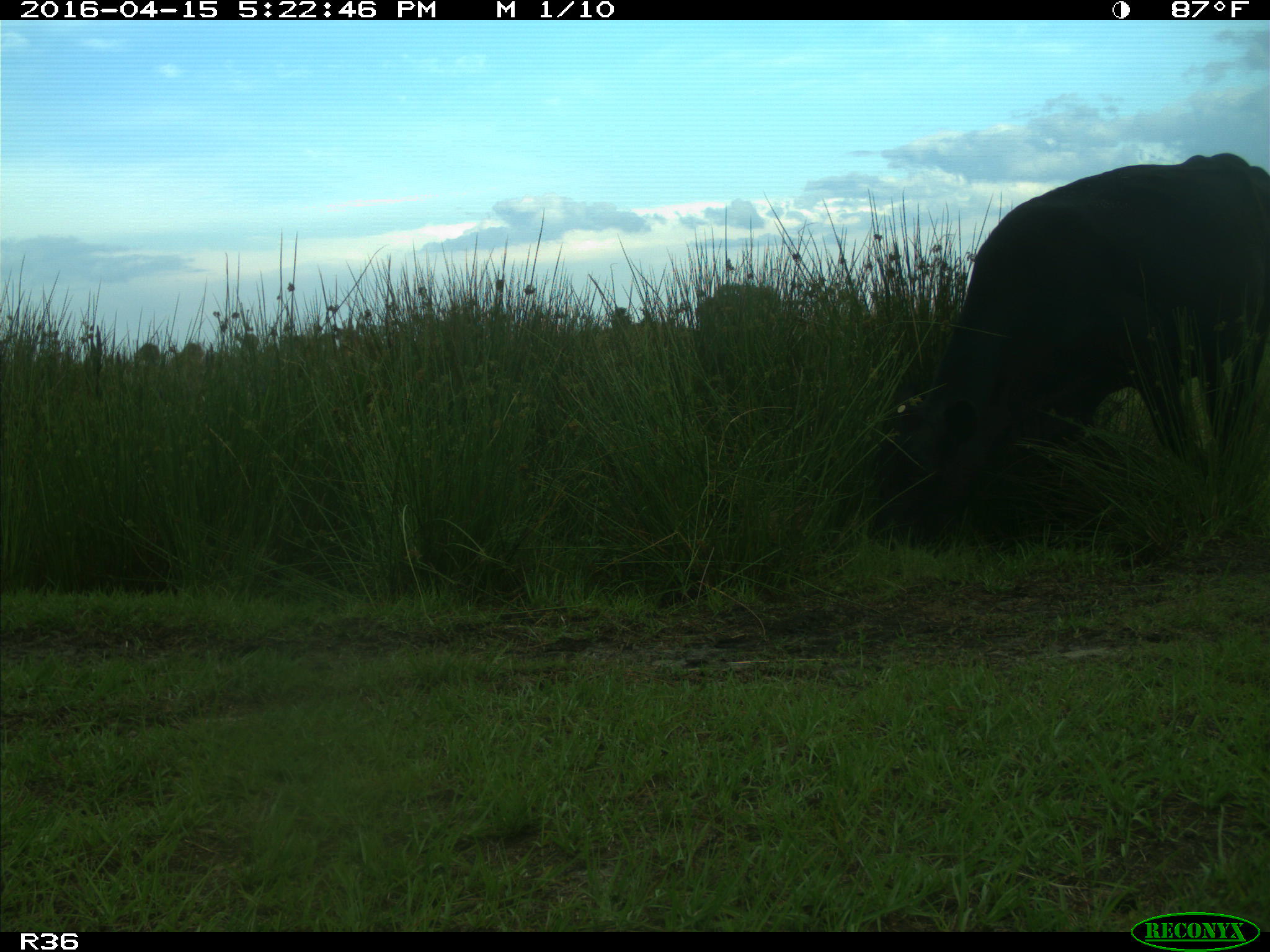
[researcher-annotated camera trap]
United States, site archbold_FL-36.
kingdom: Animalia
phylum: Chordata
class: Mammalia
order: Artiodactyla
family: Bovidae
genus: Bos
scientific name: Bos taurus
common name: domestic cow